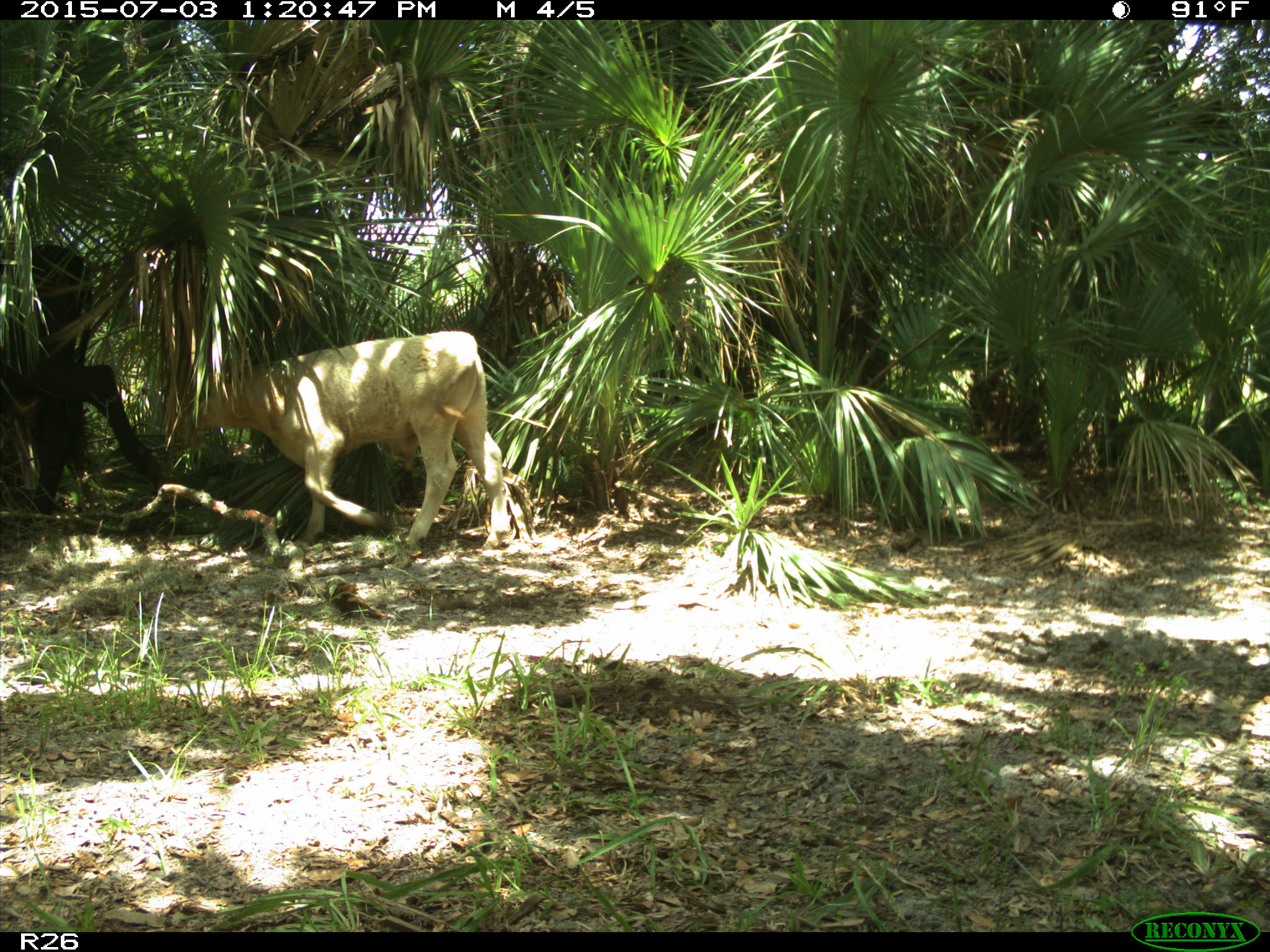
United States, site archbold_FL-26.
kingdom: Animalia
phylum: Chordata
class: Mammalia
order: Artiodactyla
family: Bovidae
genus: Bos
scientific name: Bos taurus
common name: domestic cow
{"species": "Bos taurus (domestic cow)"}